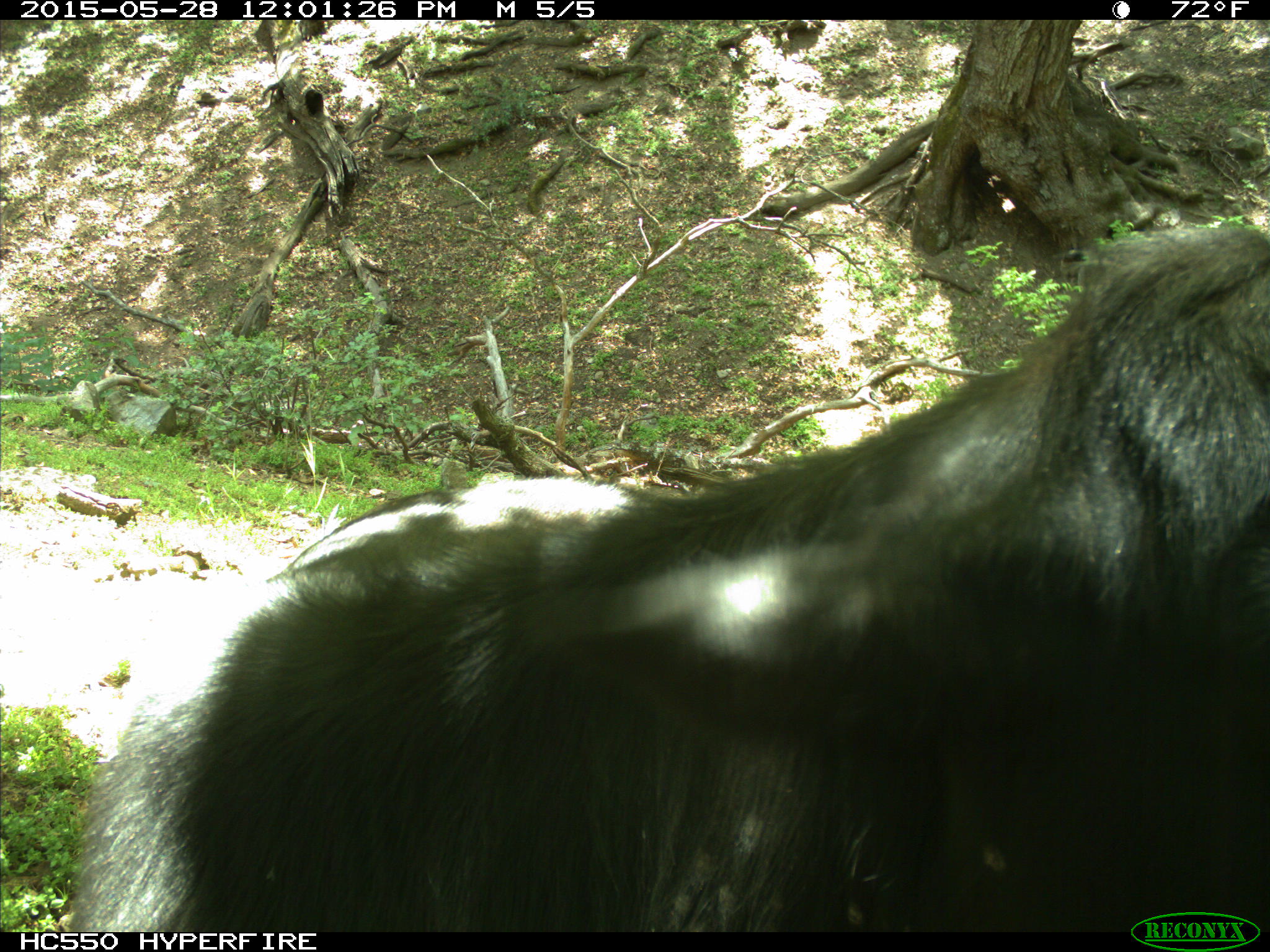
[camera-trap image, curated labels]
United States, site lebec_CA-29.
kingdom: Animalia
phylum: Chordata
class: Mammalia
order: Artiodactyla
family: Bovidae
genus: Bos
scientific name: Bos taurus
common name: domestic cow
Bos taurus (domestic cow).